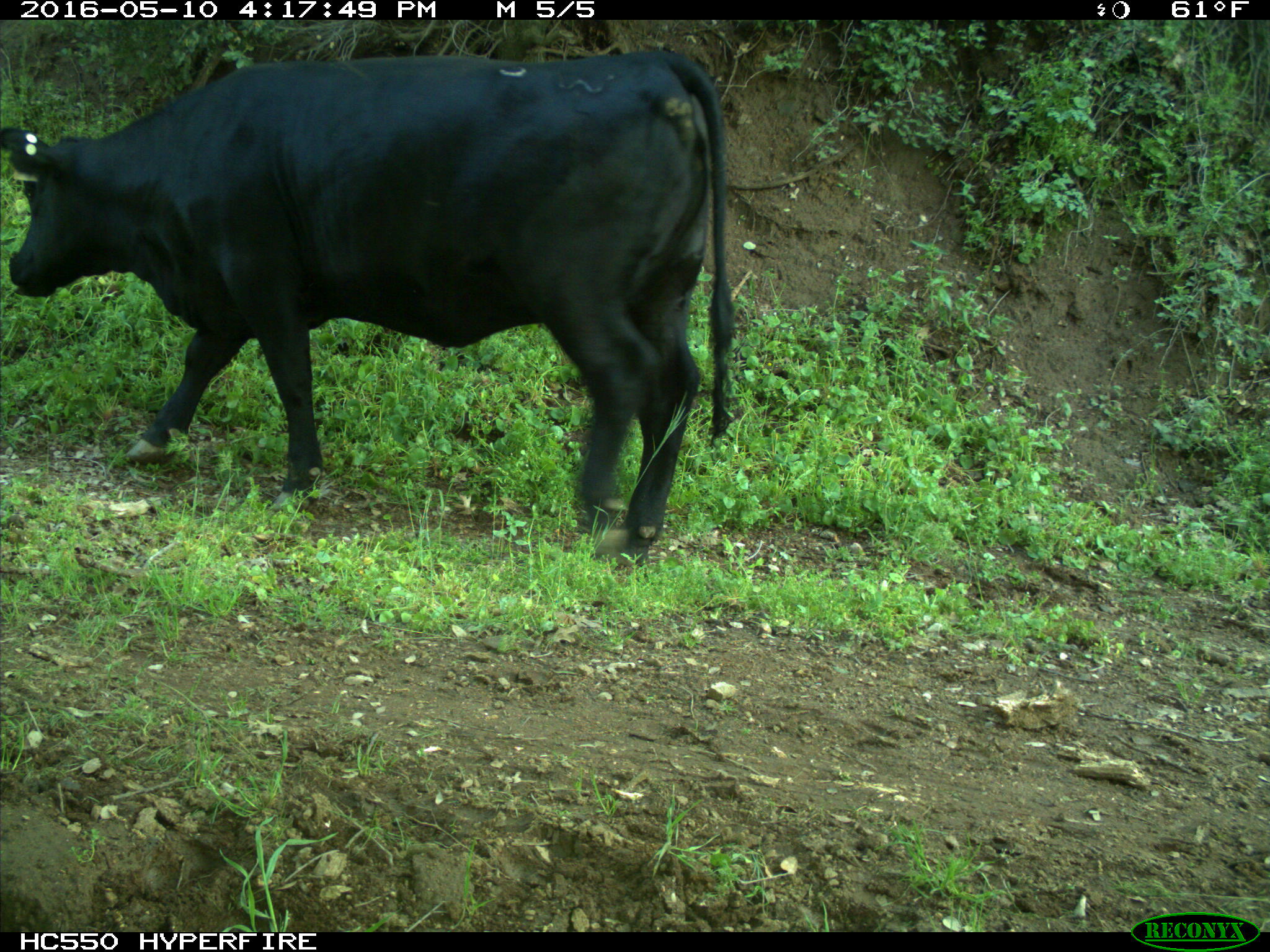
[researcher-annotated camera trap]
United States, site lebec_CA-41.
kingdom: Animalia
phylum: Chordata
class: Mammalia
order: Artiodactyla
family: Bovidae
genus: Bos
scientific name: Bos taurus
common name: domestic cow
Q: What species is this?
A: Bos taurus (domestic cow).